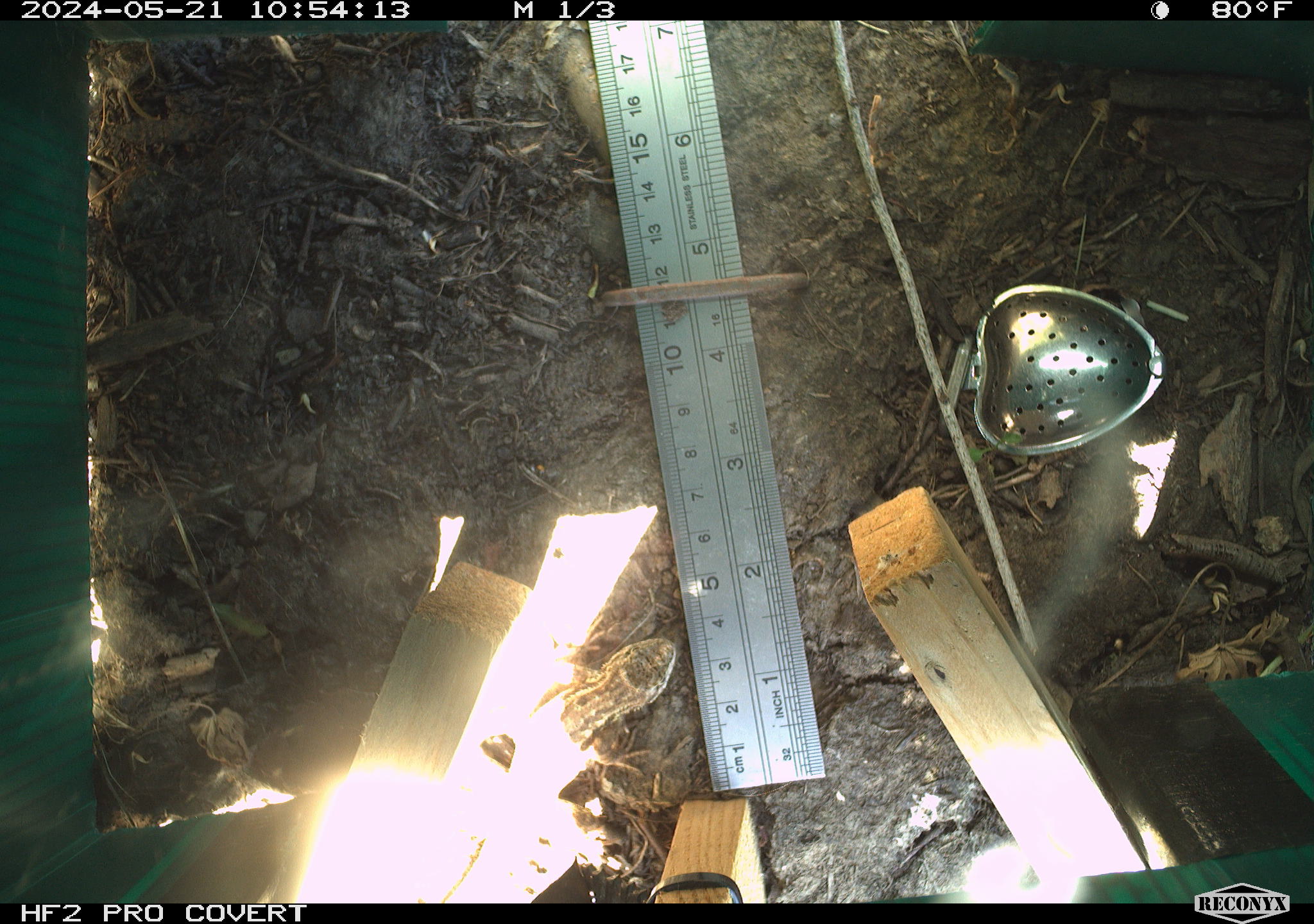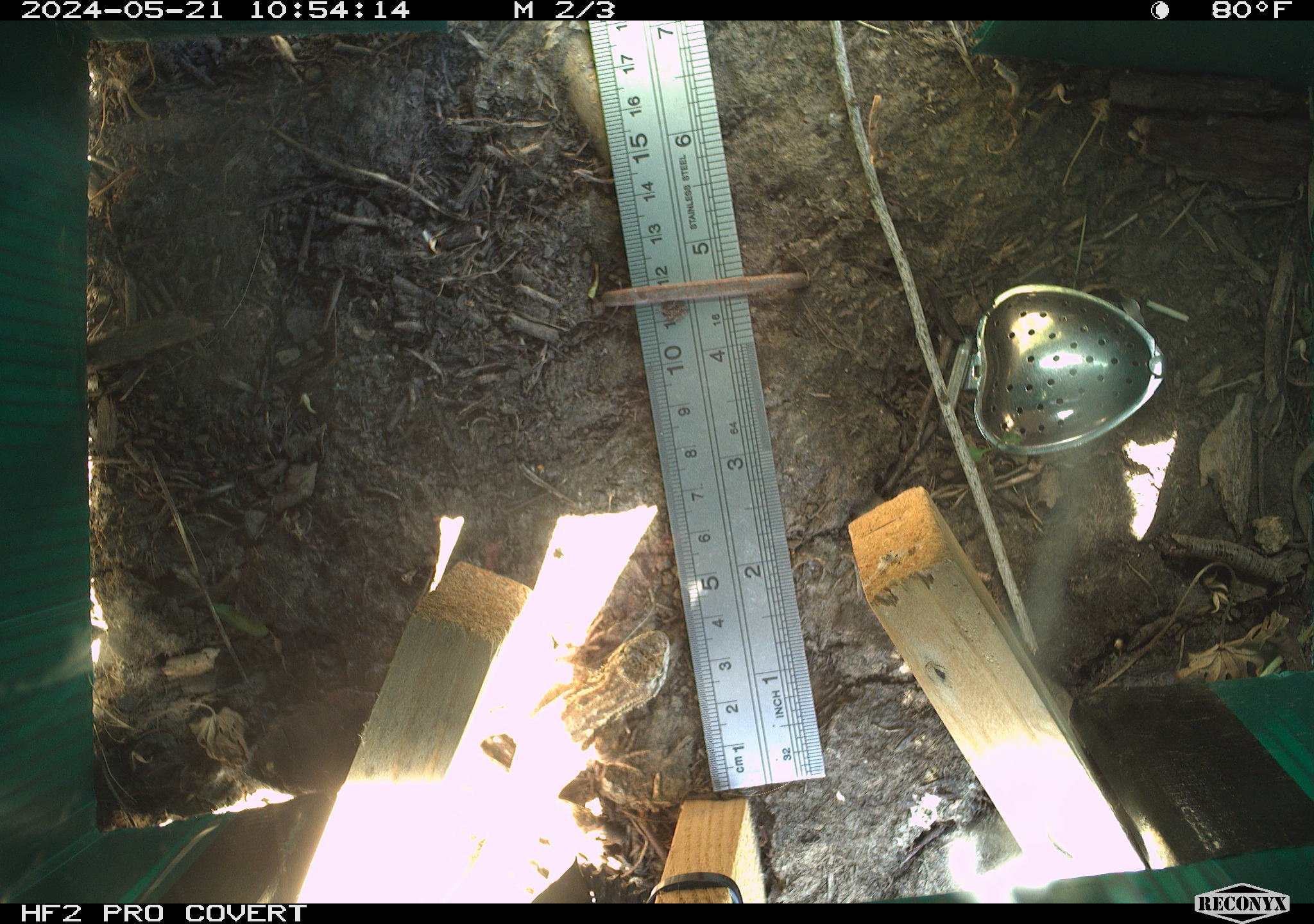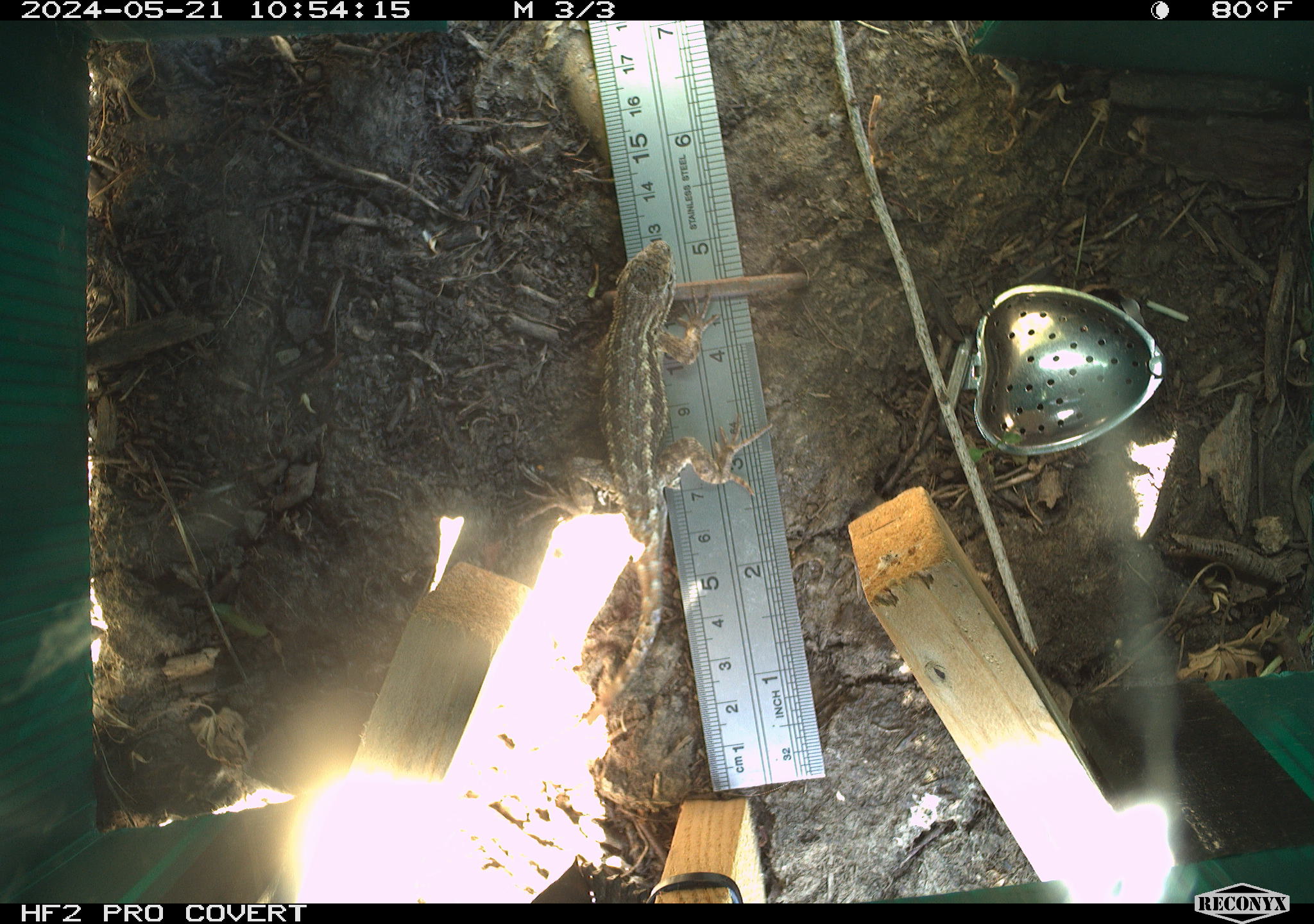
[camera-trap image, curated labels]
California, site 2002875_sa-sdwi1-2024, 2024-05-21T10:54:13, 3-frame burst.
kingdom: Animalia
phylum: Chordata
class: Reptilia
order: Squamata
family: Phrynosomatidae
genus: Sceloporus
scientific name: Sceloporus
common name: spiny lizards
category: sceloporus species